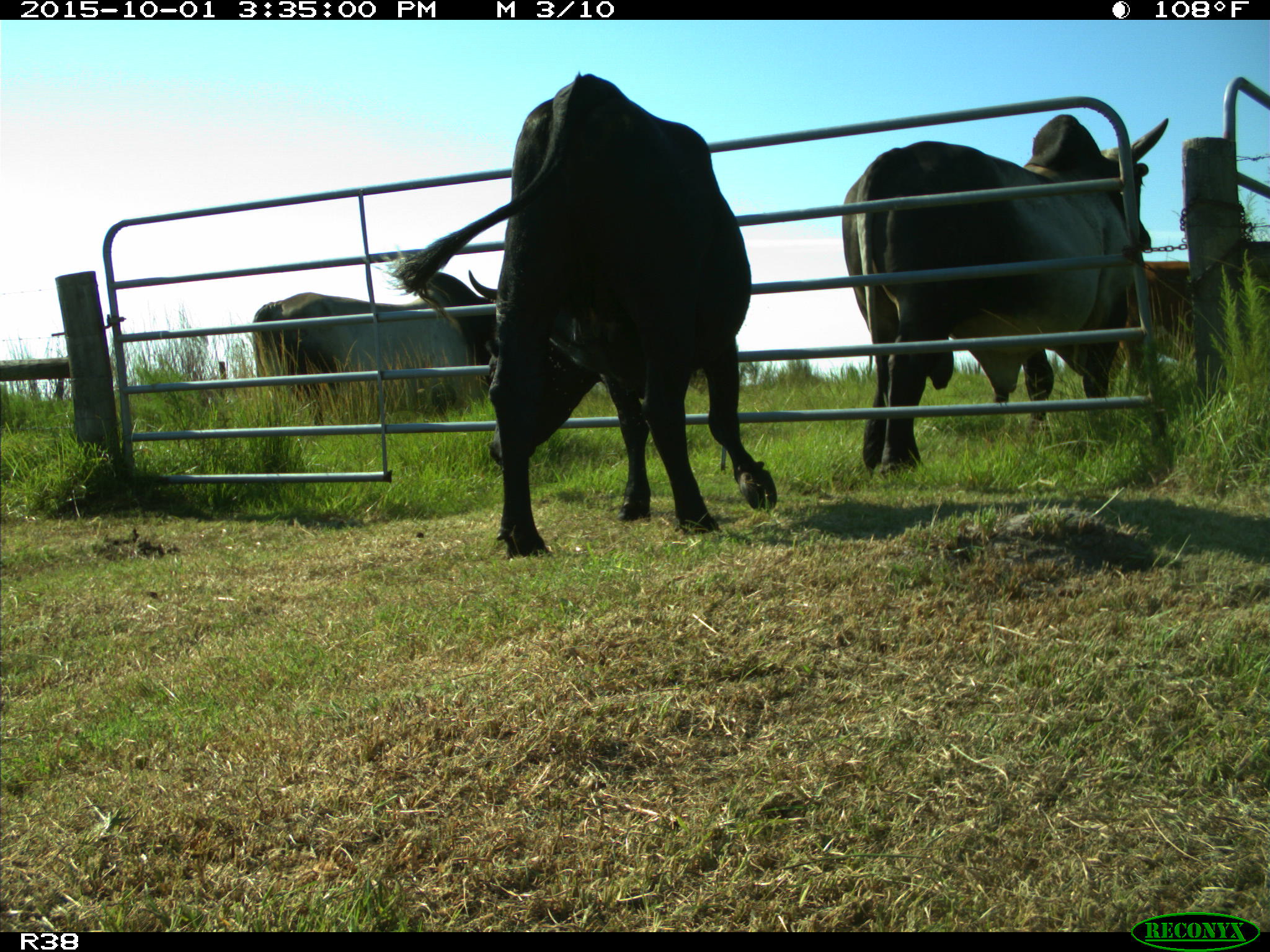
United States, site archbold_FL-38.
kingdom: Animalia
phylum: Chordata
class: Mammalia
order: Artiodactyla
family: Bovidae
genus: Bos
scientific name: Bos taurus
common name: domestic cow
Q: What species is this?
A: Bos taurus (domestic cow).